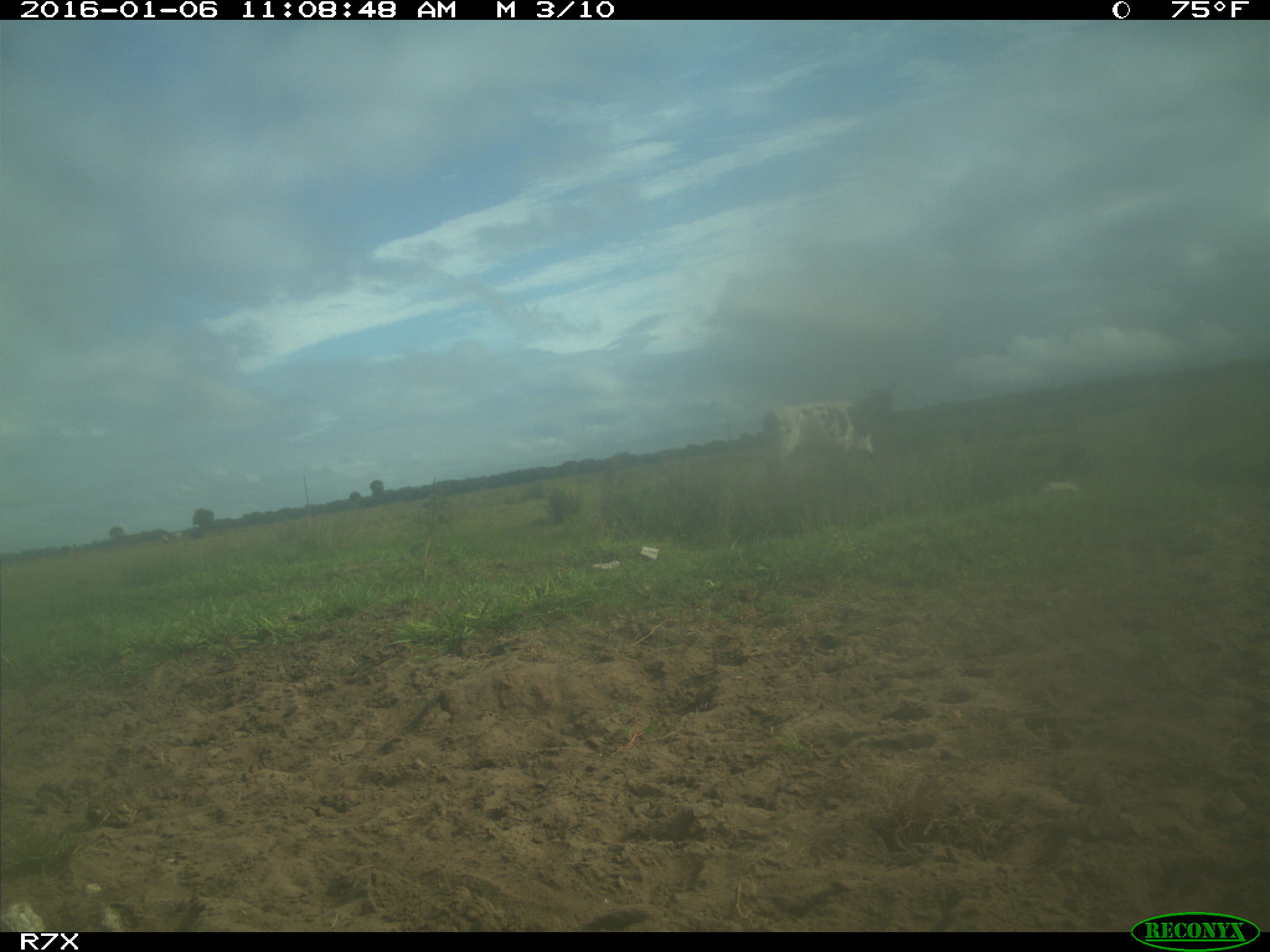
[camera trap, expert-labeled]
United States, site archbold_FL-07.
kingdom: Animalia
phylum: Chordata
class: Mammalia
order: Artiodactyla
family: Bovidae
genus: Bos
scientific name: Bos taurus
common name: domestic cow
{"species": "Bos taurus (domestic cow)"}